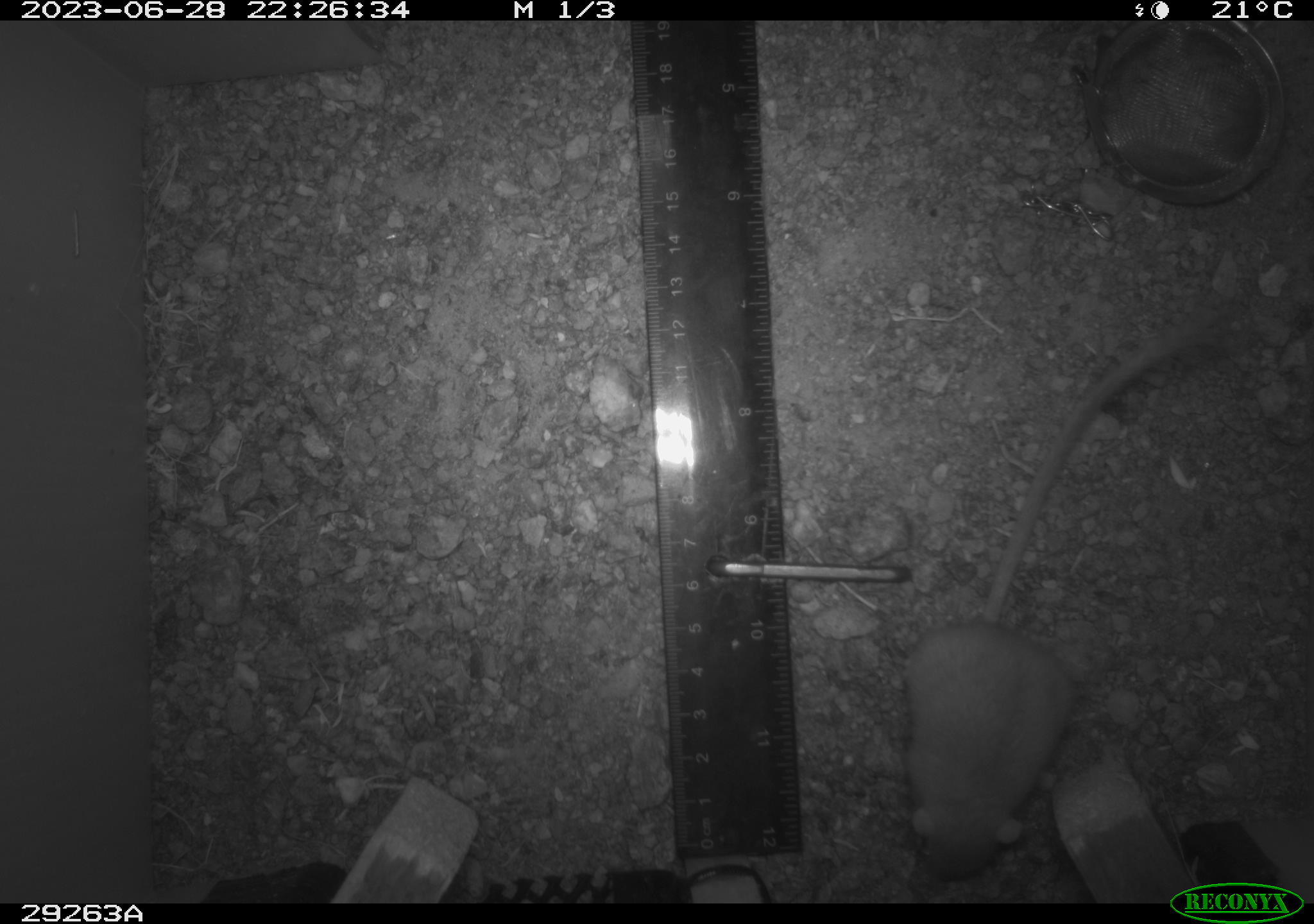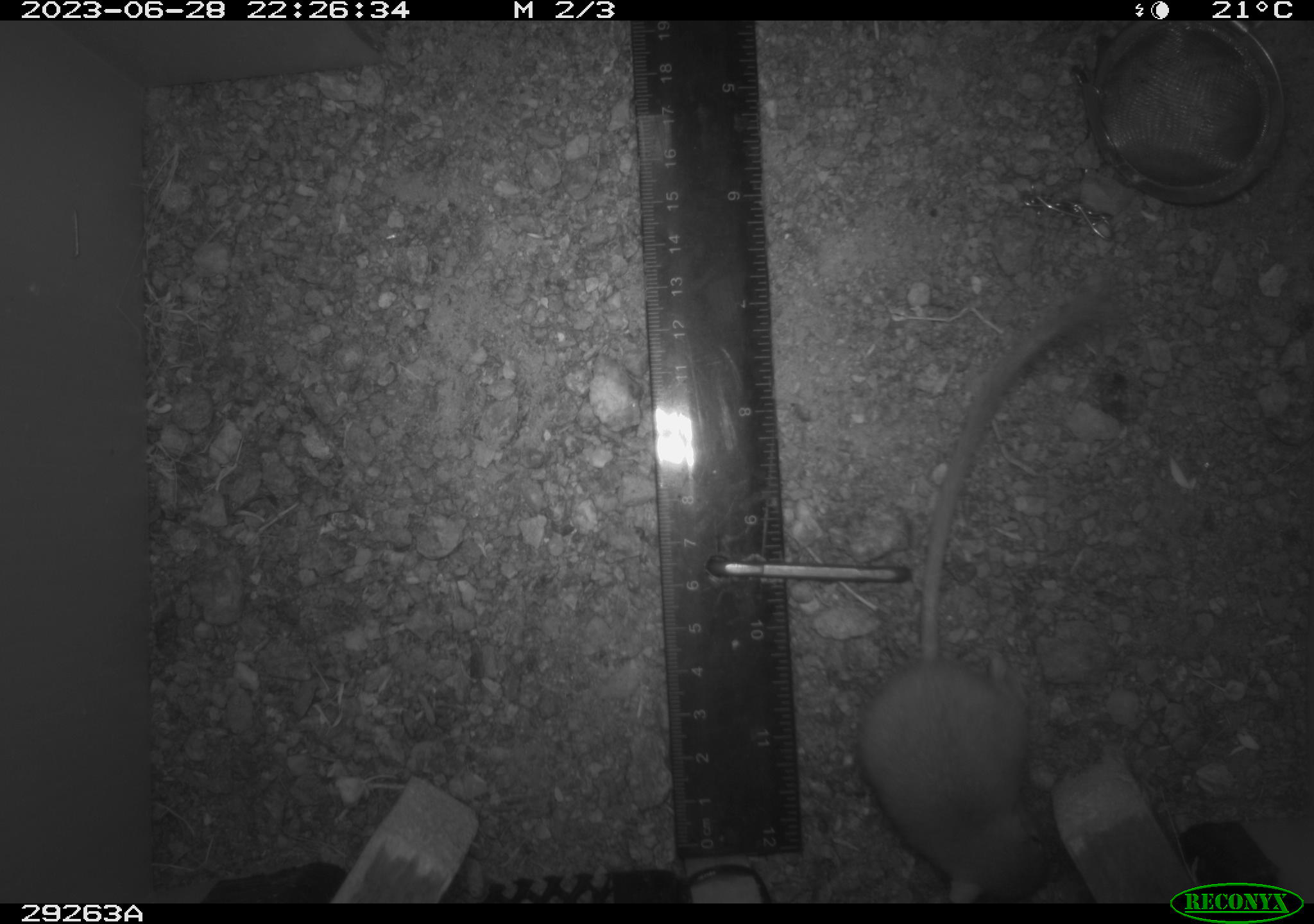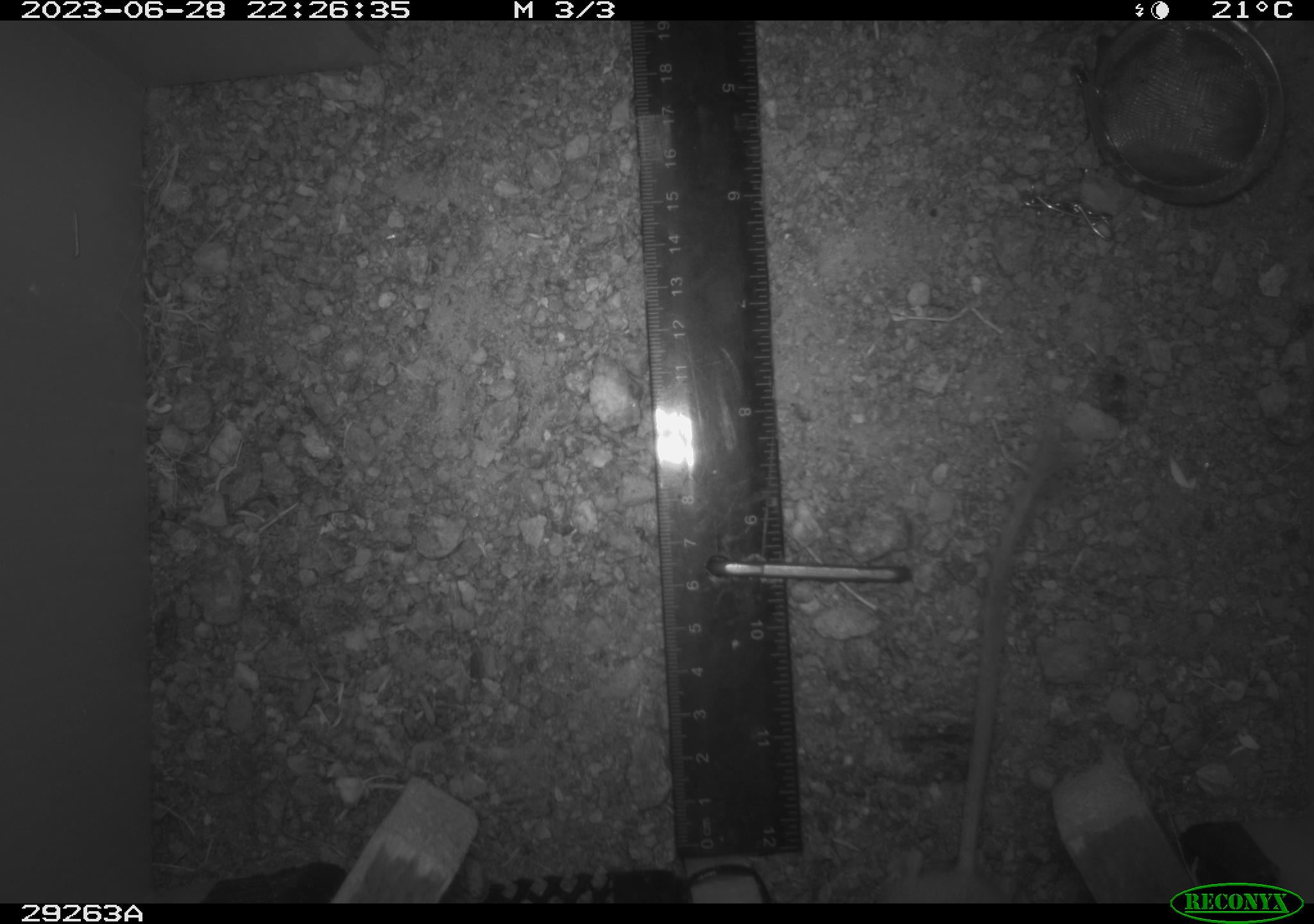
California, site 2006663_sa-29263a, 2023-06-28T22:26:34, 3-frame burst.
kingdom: Animalia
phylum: Chordata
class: Mammalia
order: Rodentia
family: Heteromyidae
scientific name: Heteromyidae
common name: kangaroo rats and pocket mice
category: heteromyidae family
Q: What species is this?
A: Heteromyidae family (kangaroo rats and pocket mice) (Heteromyidae).